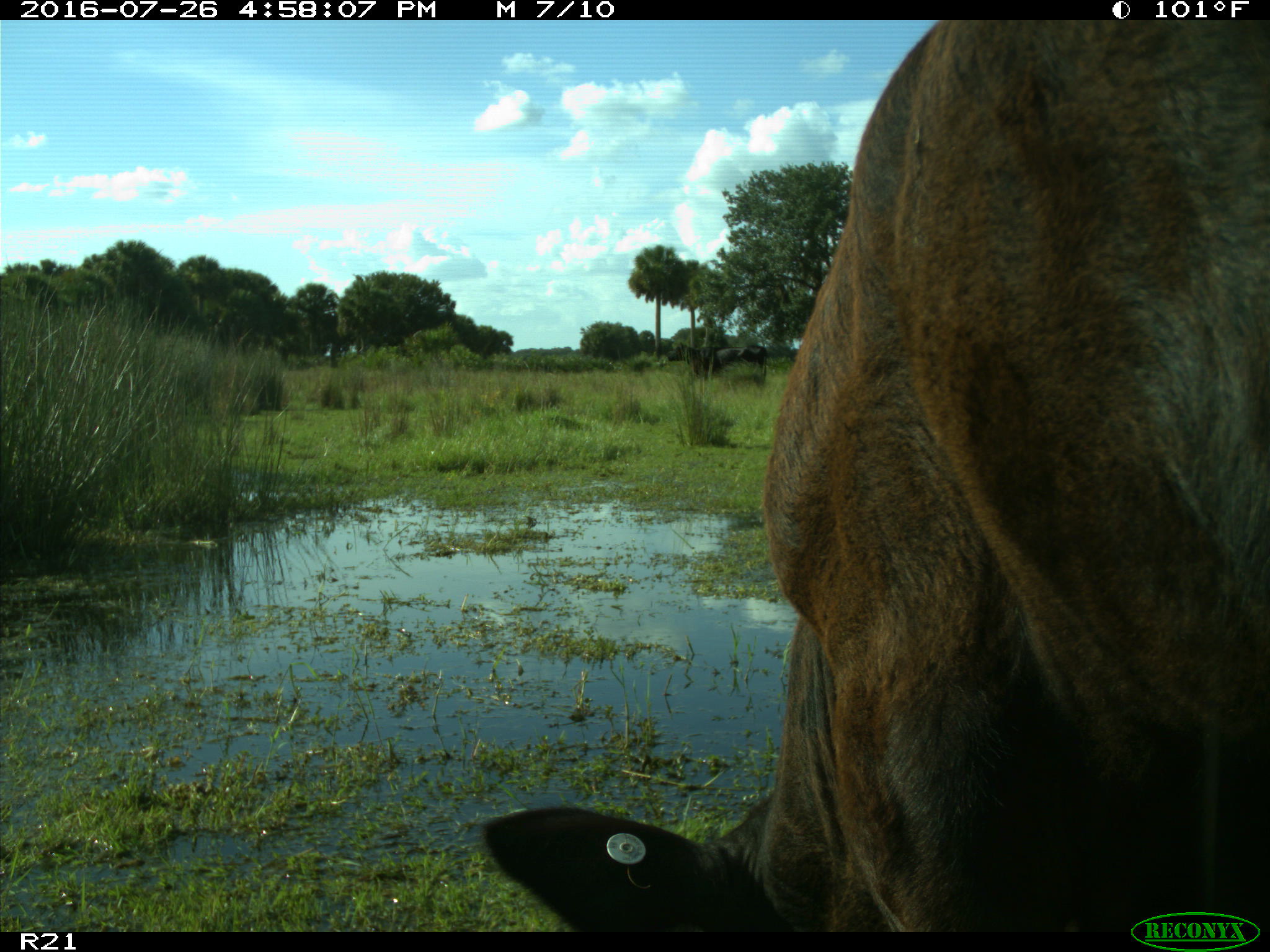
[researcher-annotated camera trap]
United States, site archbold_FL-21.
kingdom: Animalia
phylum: Chordata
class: Mammalia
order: Artiodactyla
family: Bovidae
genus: Bos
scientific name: Bos taurus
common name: domestic cow